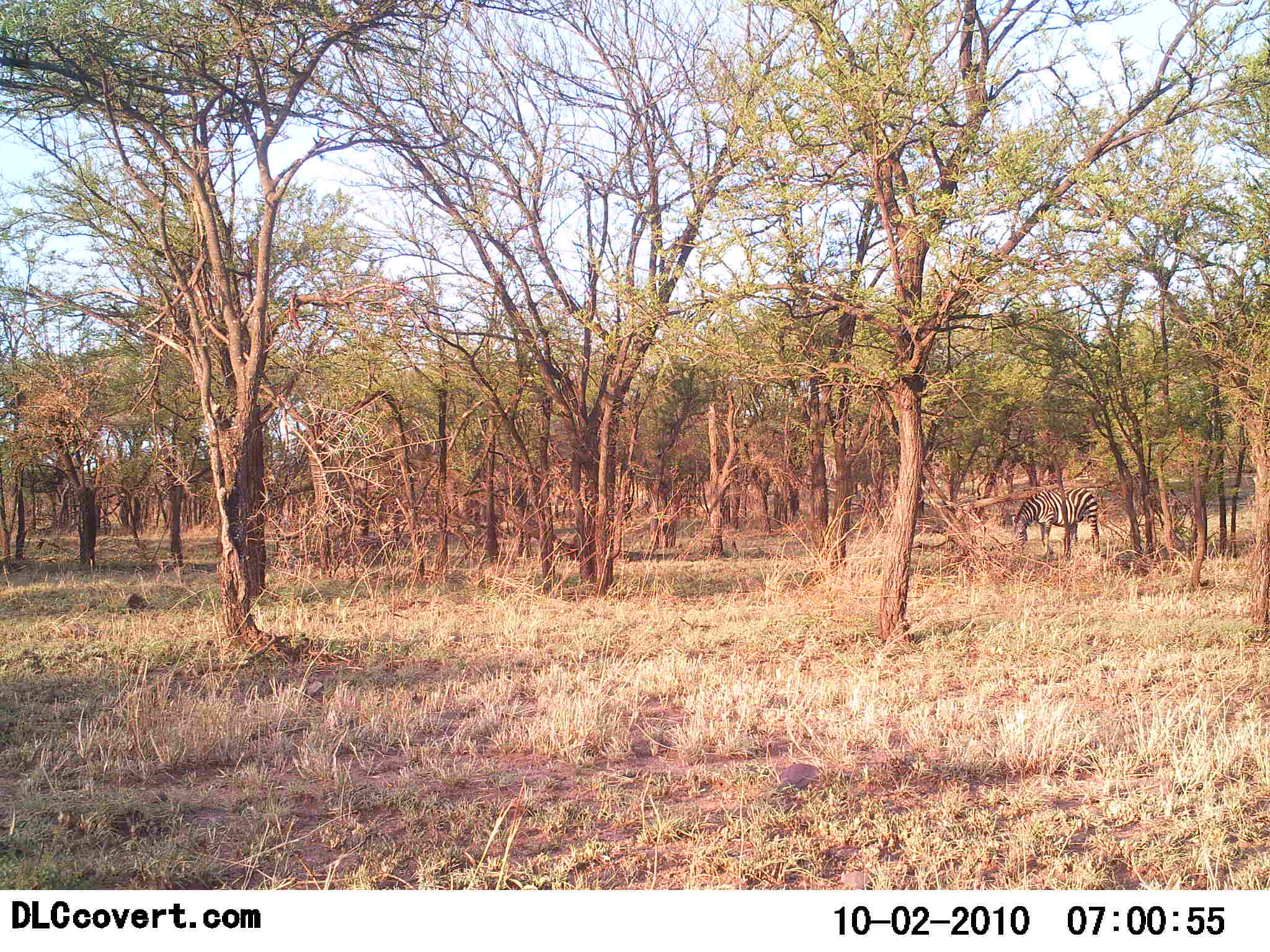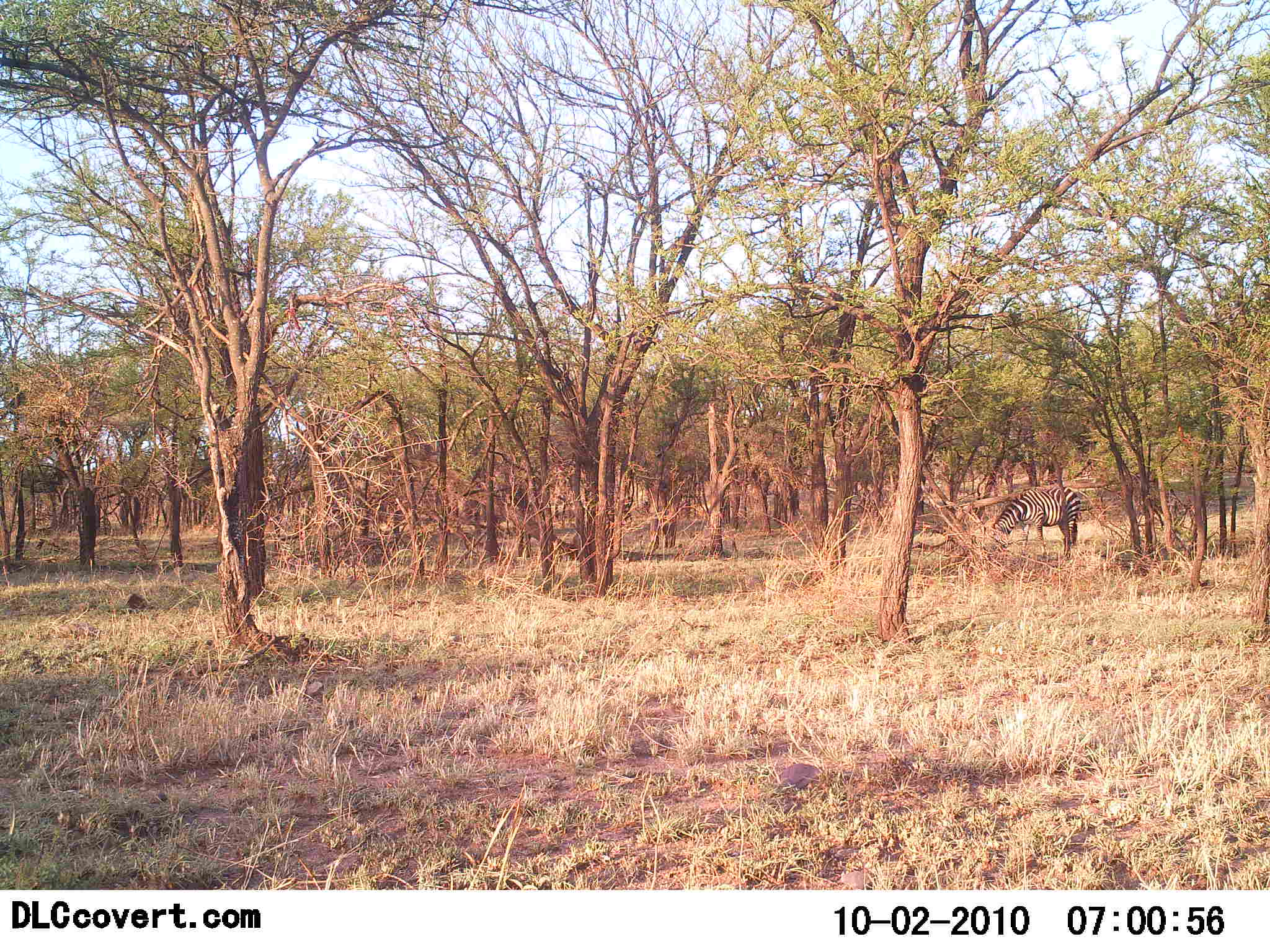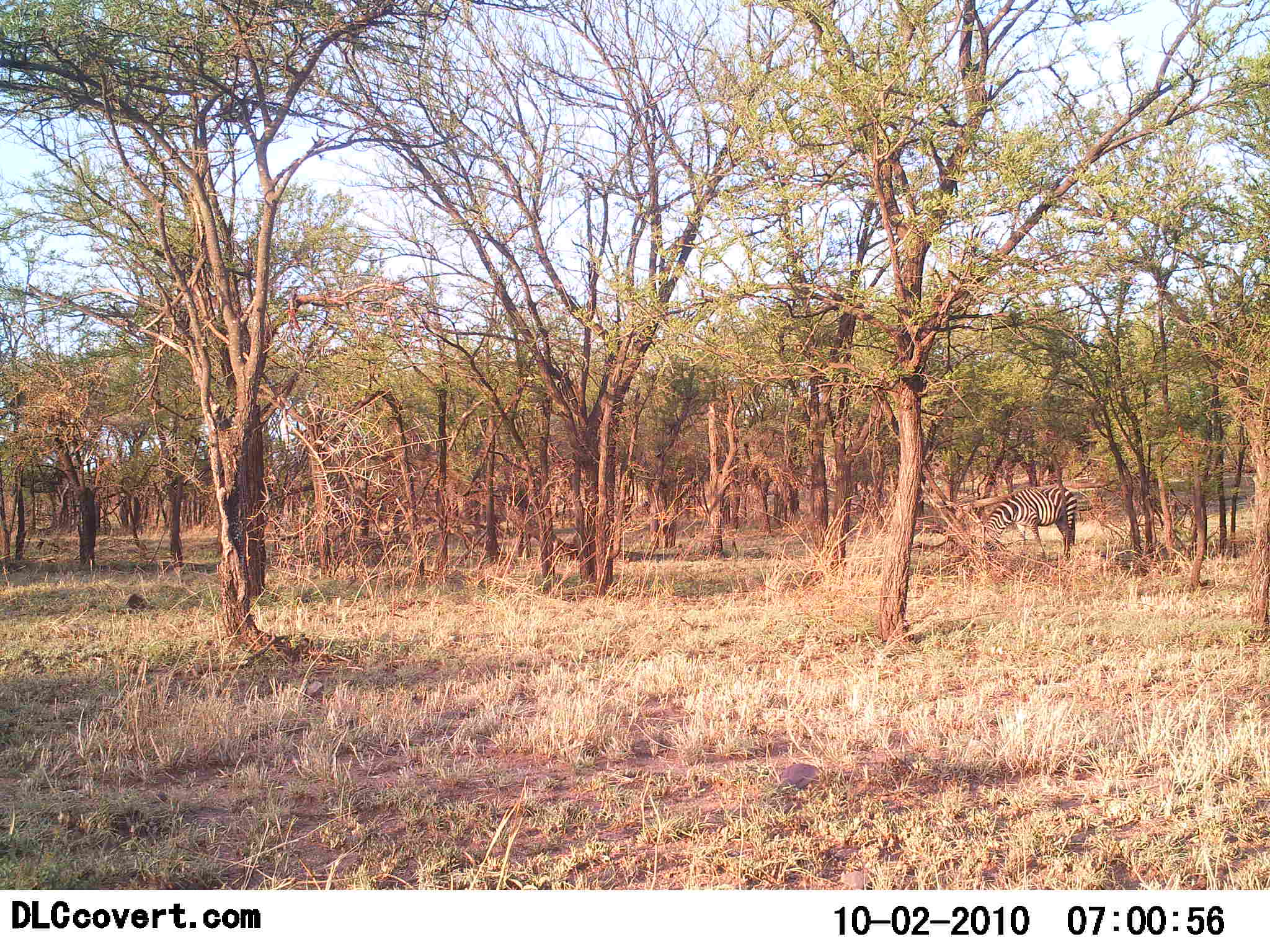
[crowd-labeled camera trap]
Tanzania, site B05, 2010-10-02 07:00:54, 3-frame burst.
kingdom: Animalia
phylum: Chordata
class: Mammalia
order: Perissodactyla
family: Equidae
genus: Equus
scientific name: Equus quagga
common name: plains zebra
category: zebra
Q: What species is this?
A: Zebra (plains zebra) (Equus quagga).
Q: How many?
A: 1.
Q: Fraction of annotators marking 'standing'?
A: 22%.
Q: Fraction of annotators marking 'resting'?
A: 0%.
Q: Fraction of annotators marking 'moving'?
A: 17%.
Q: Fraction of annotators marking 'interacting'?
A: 0%.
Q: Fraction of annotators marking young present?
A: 0%.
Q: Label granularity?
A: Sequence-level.